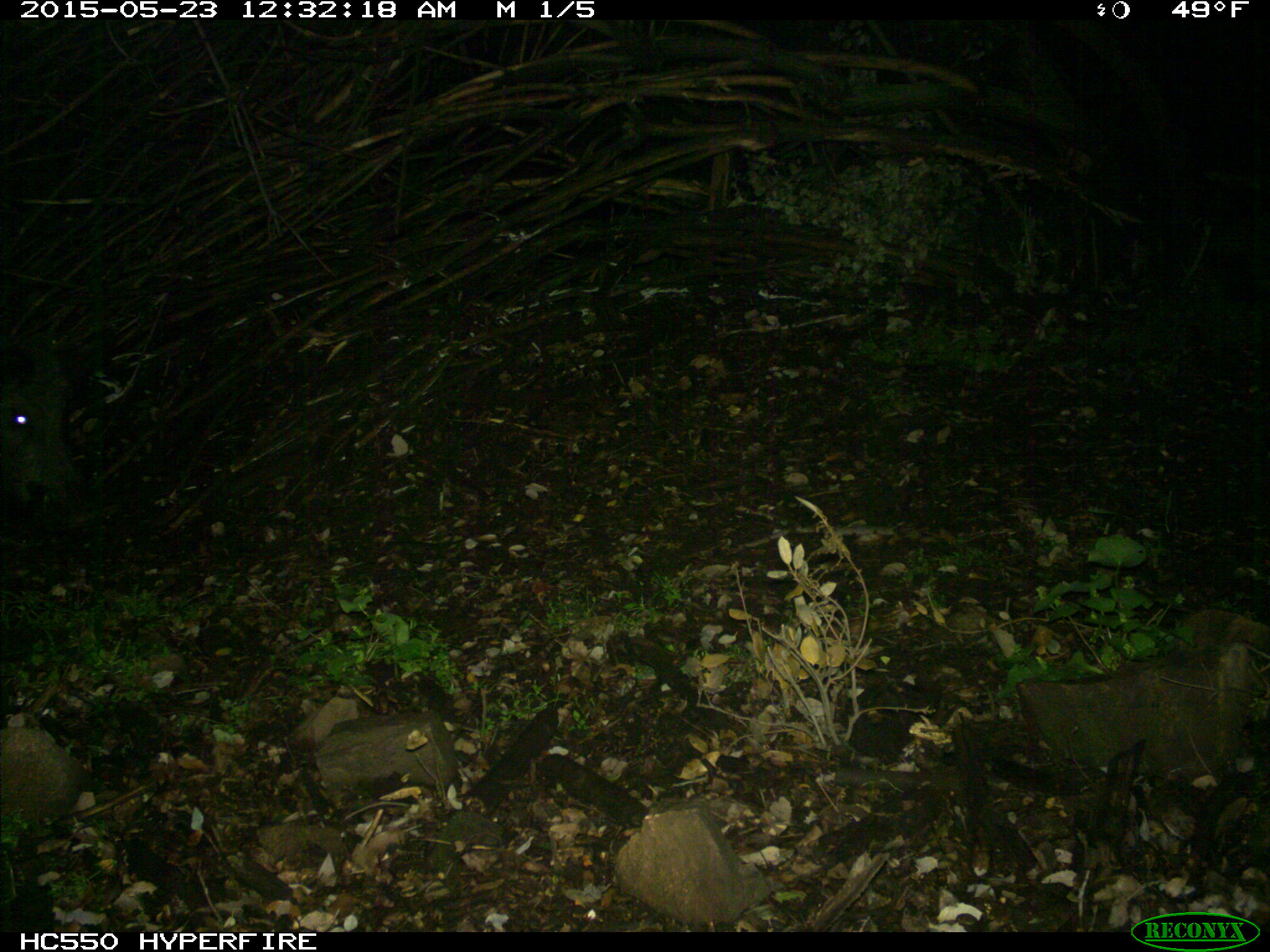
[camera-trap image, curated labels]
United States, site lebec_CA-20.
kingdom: Animalia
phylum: Chordata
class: Mammalia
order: Artiodactyla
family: Suidae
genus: Sus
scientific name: Sus scrofa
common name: wild boar